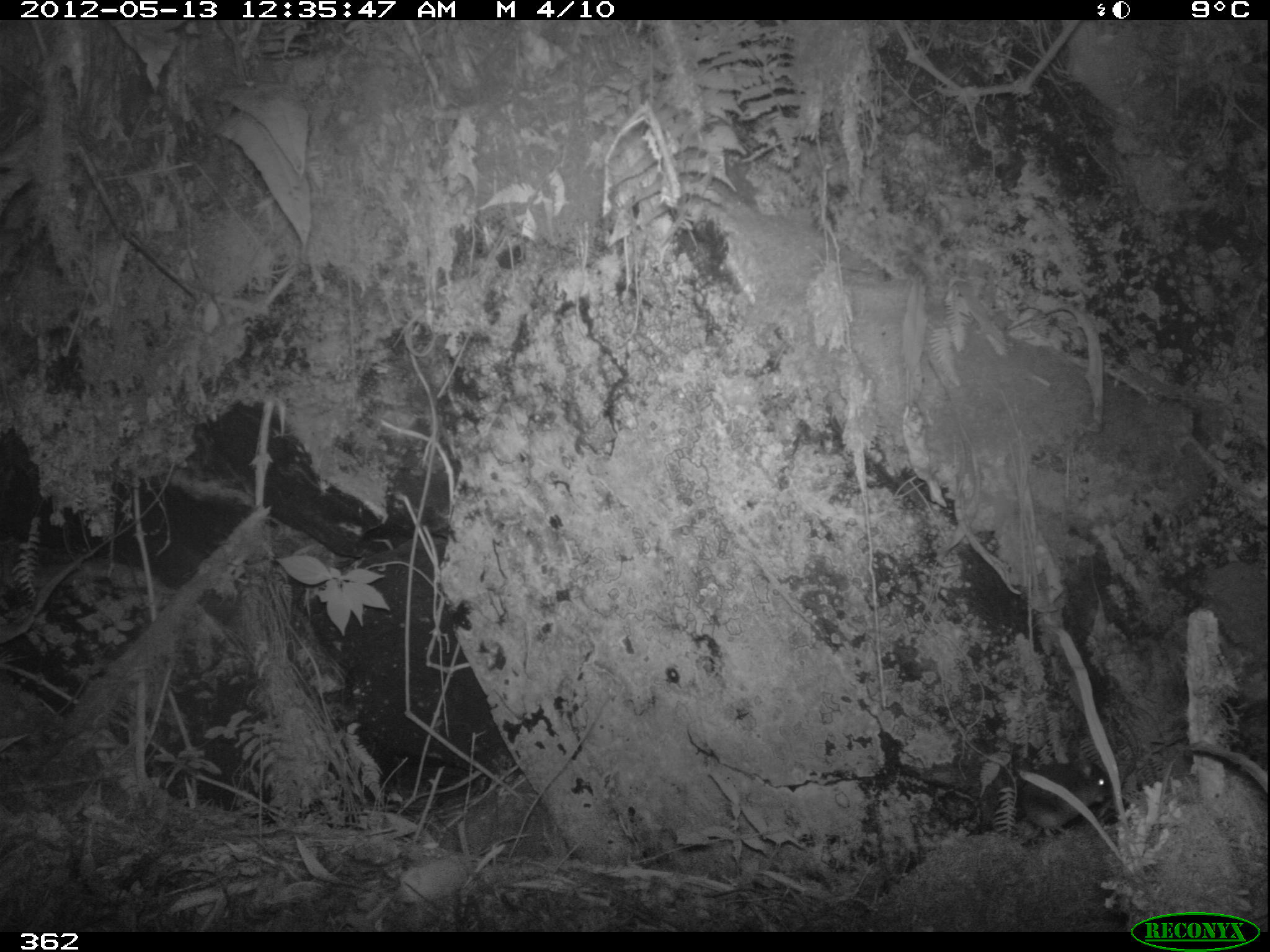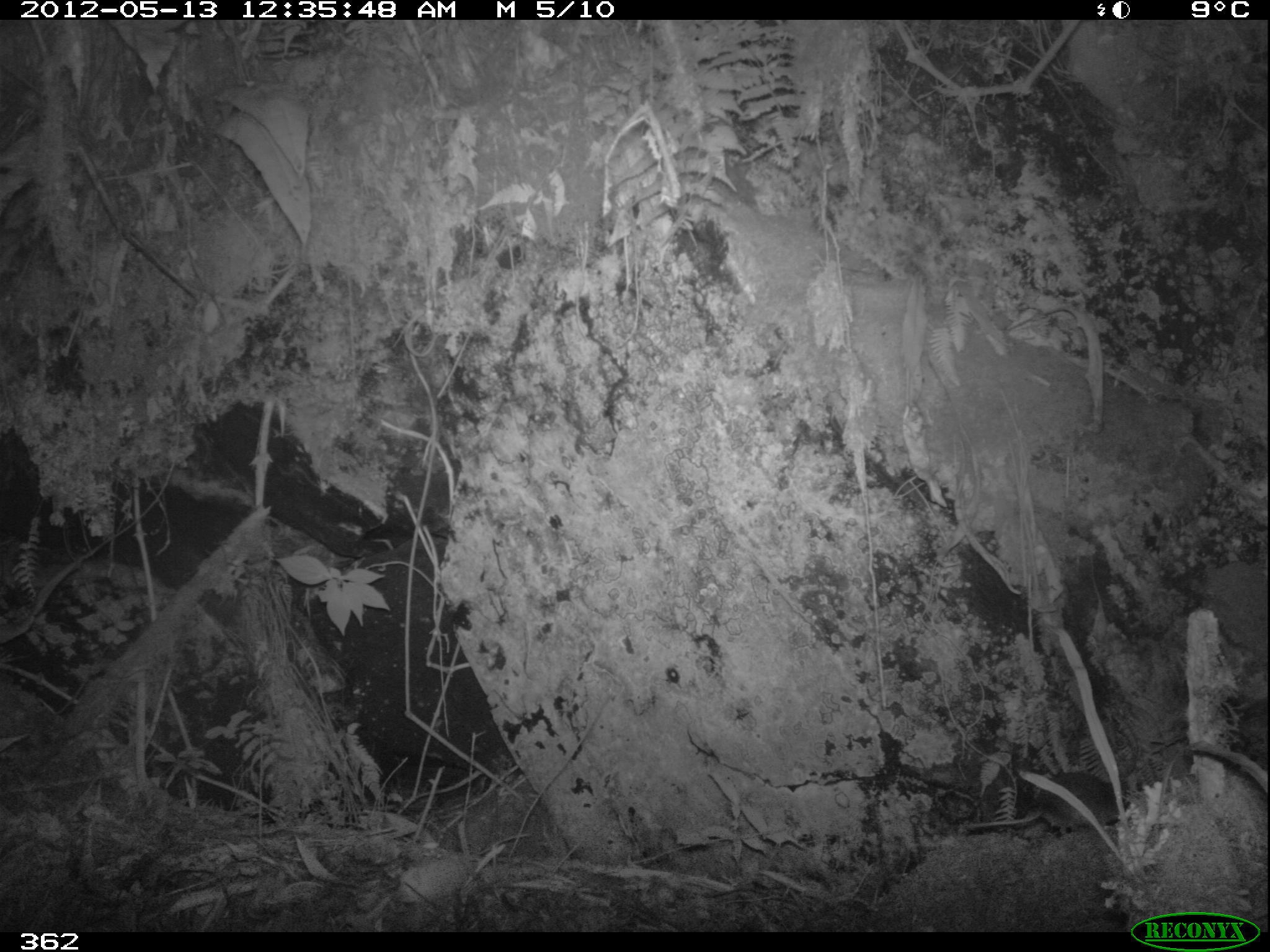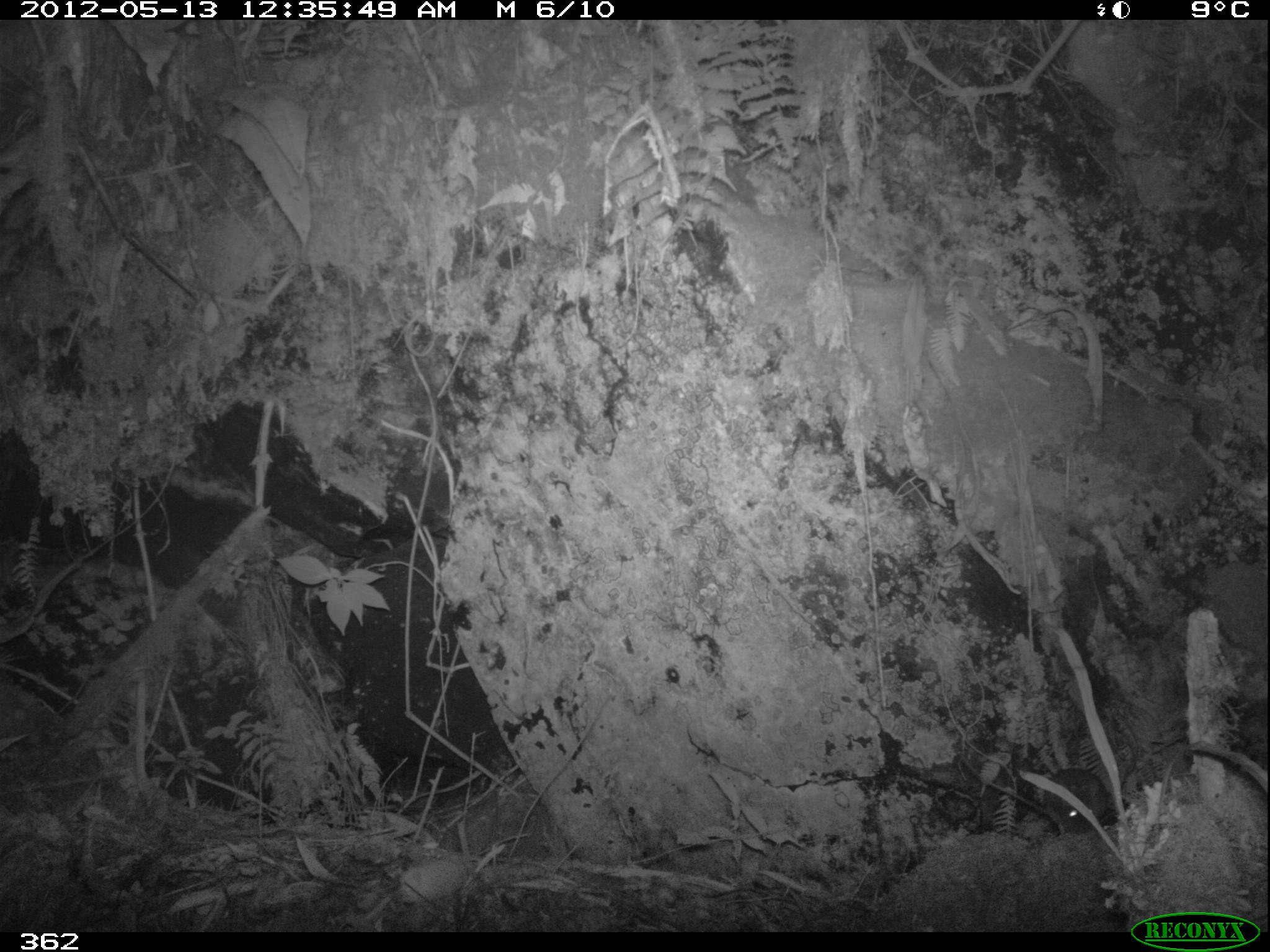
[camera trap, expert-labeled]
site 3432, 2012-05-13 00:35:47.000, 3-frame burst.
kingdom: Animalia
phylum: Chordata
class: Mammalia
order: Rodentia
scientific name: Rodentia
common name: rodents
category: unknown rodent